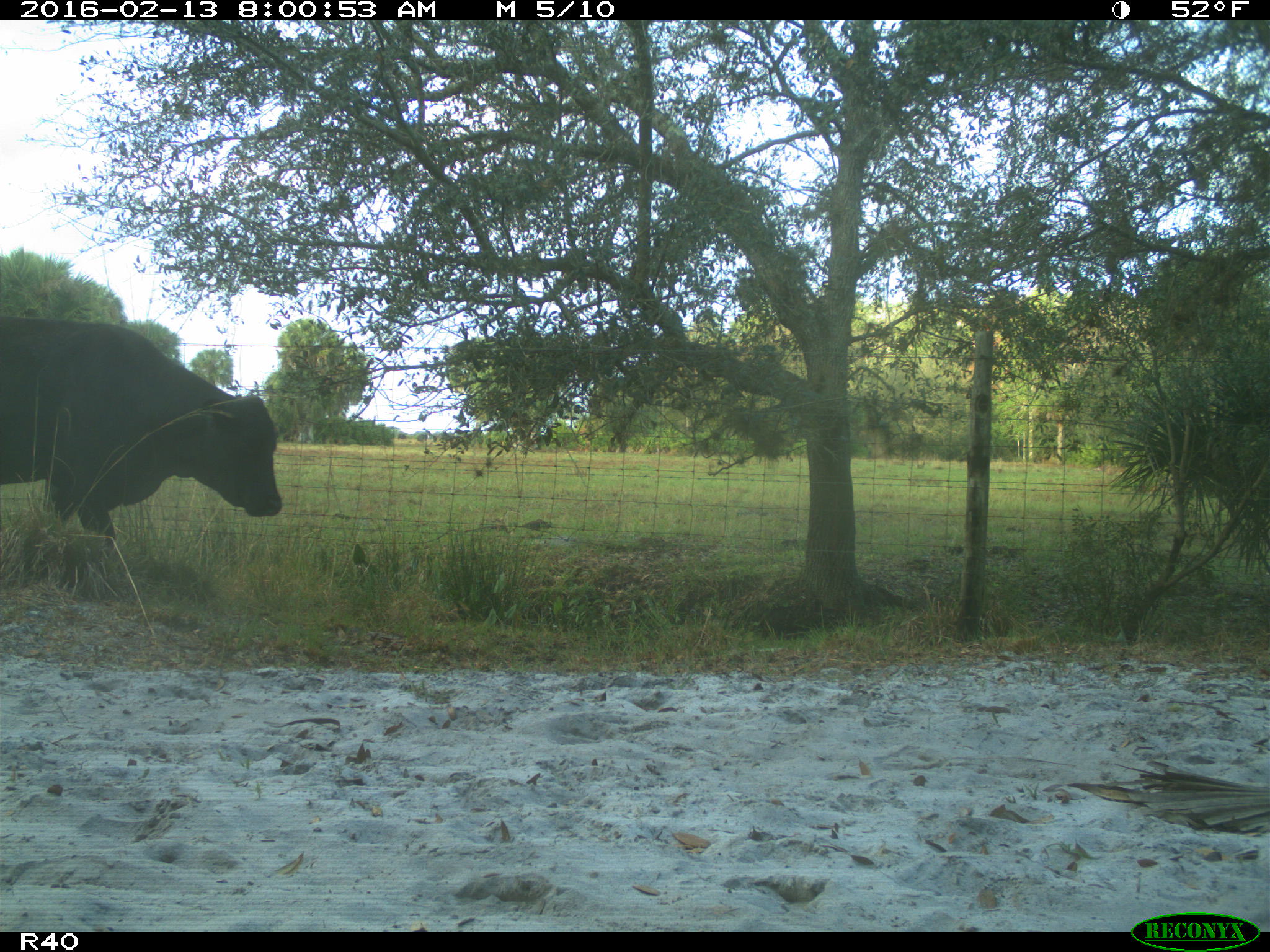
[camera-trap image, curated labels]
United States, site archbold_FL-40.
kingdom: Animalia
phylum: Chordata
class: Mammalia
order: Artiodactyla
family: Bovidae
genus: Bos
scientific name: Bos taurus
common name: domestic cow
Bos taurus (domestic cow).